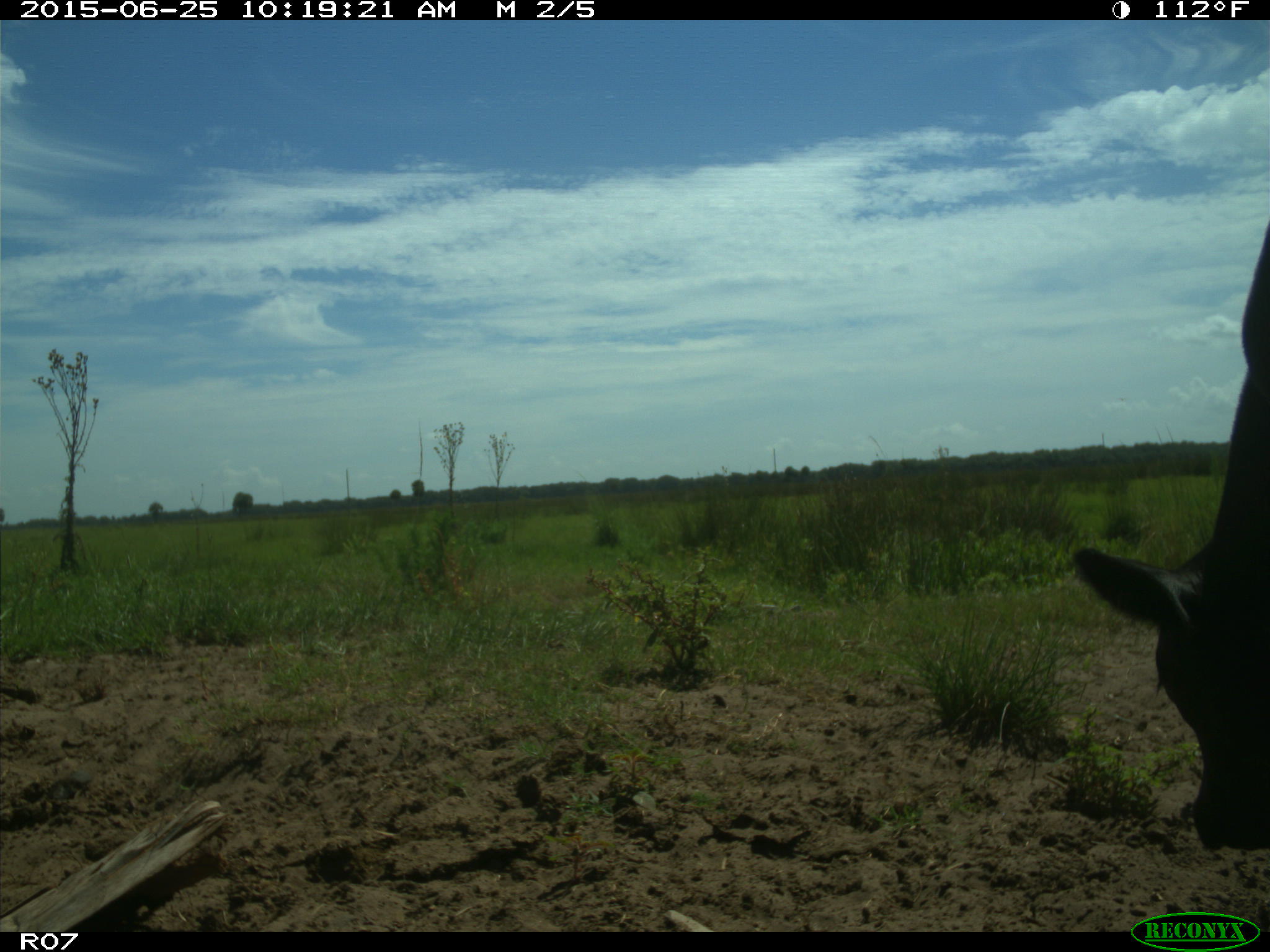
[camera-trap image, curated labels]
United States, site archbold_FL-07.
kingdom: Animalia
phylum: Chordata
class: Mammalia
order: Artiodactyla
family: Bovidae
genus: Bos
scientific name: Bos taurus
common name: domestic cow